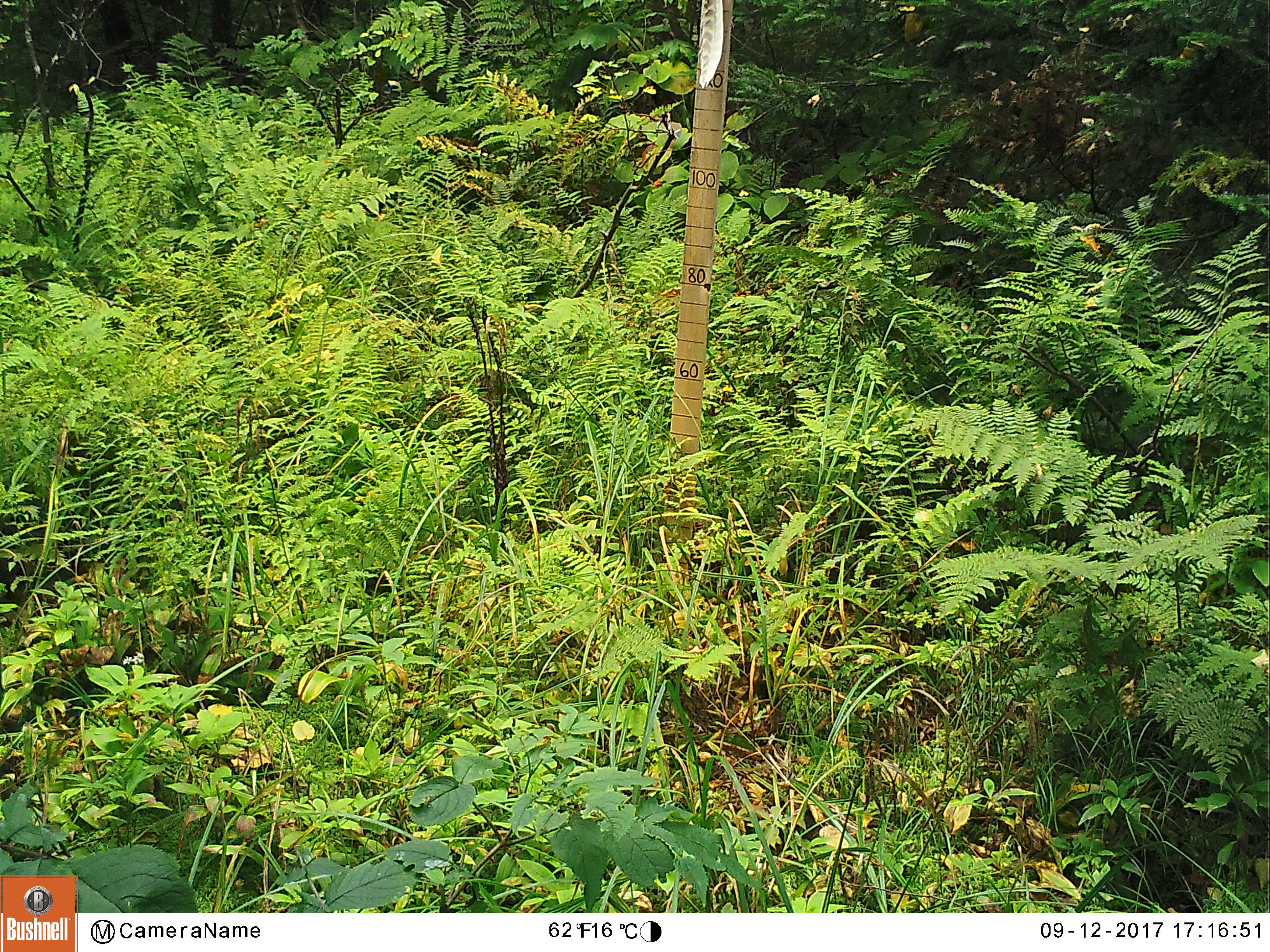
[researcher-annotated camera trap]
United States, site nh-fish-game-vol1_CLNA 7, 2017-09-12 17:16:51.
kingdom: Animalia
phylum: Chordata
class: Mammalia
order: Artiodactyla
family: Cervidae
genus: Odocoileus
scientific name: Odocoileus virginianus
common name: white-tailed deer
White-tailed deer (Odocoileus virginianus).